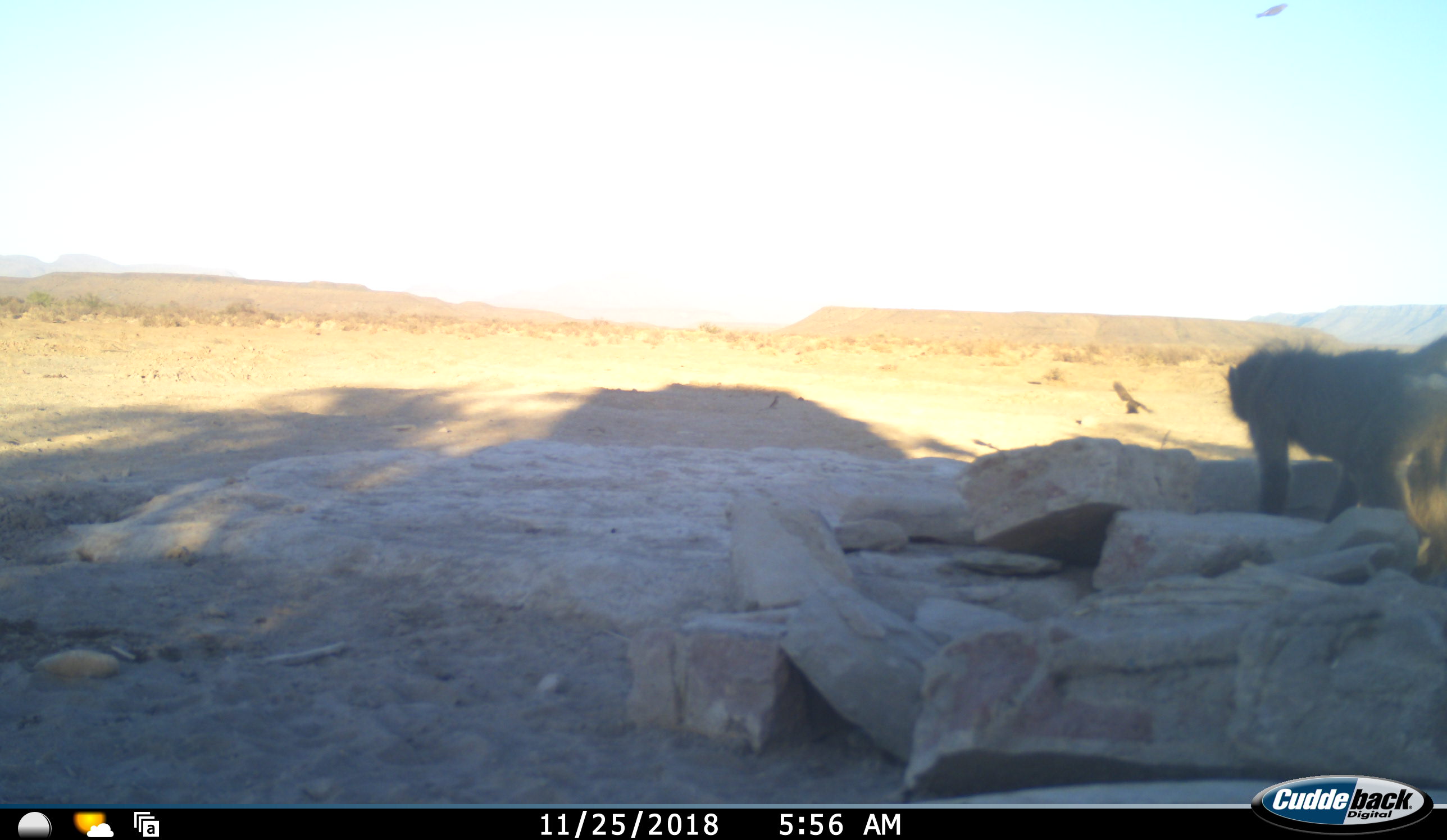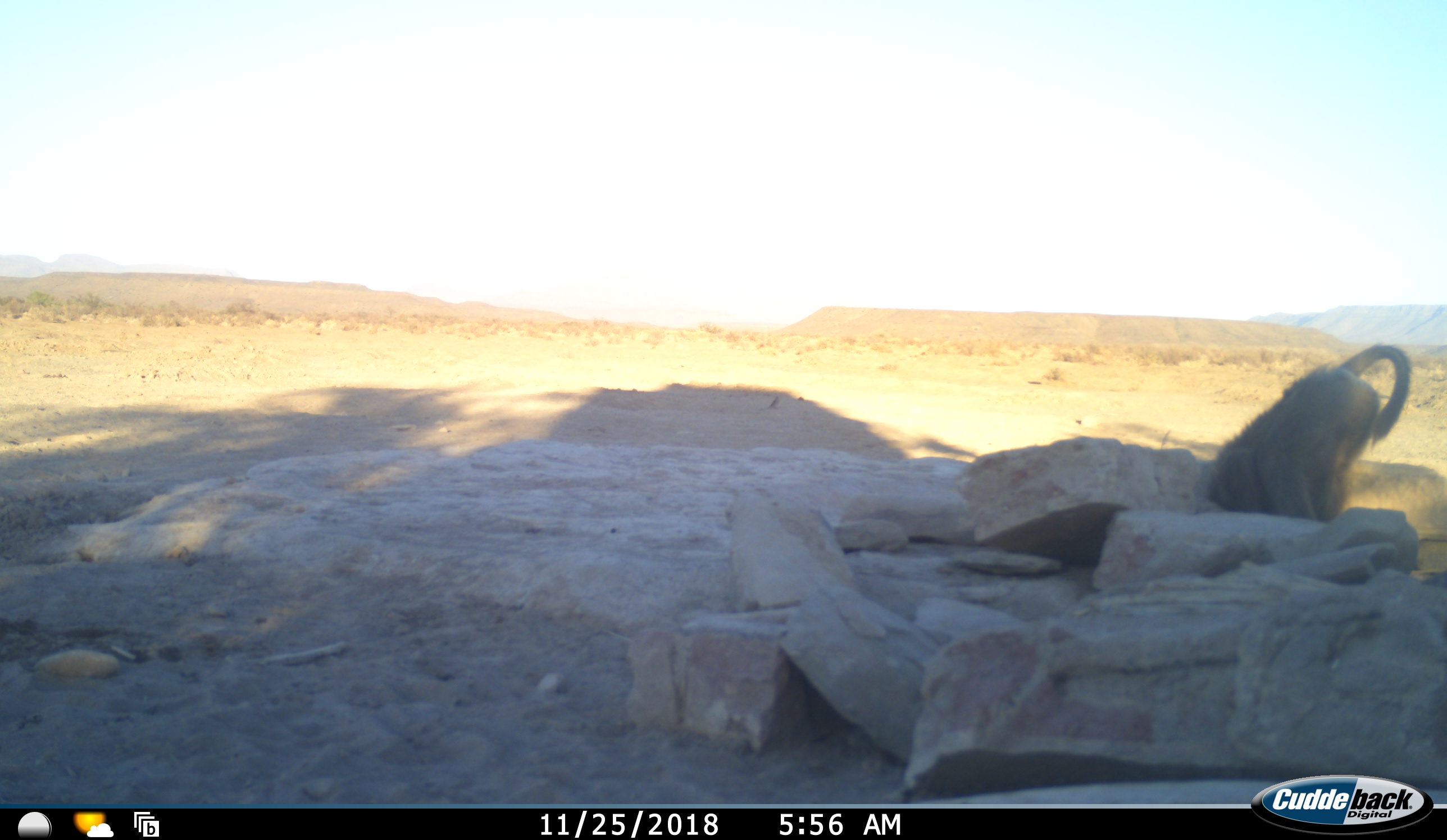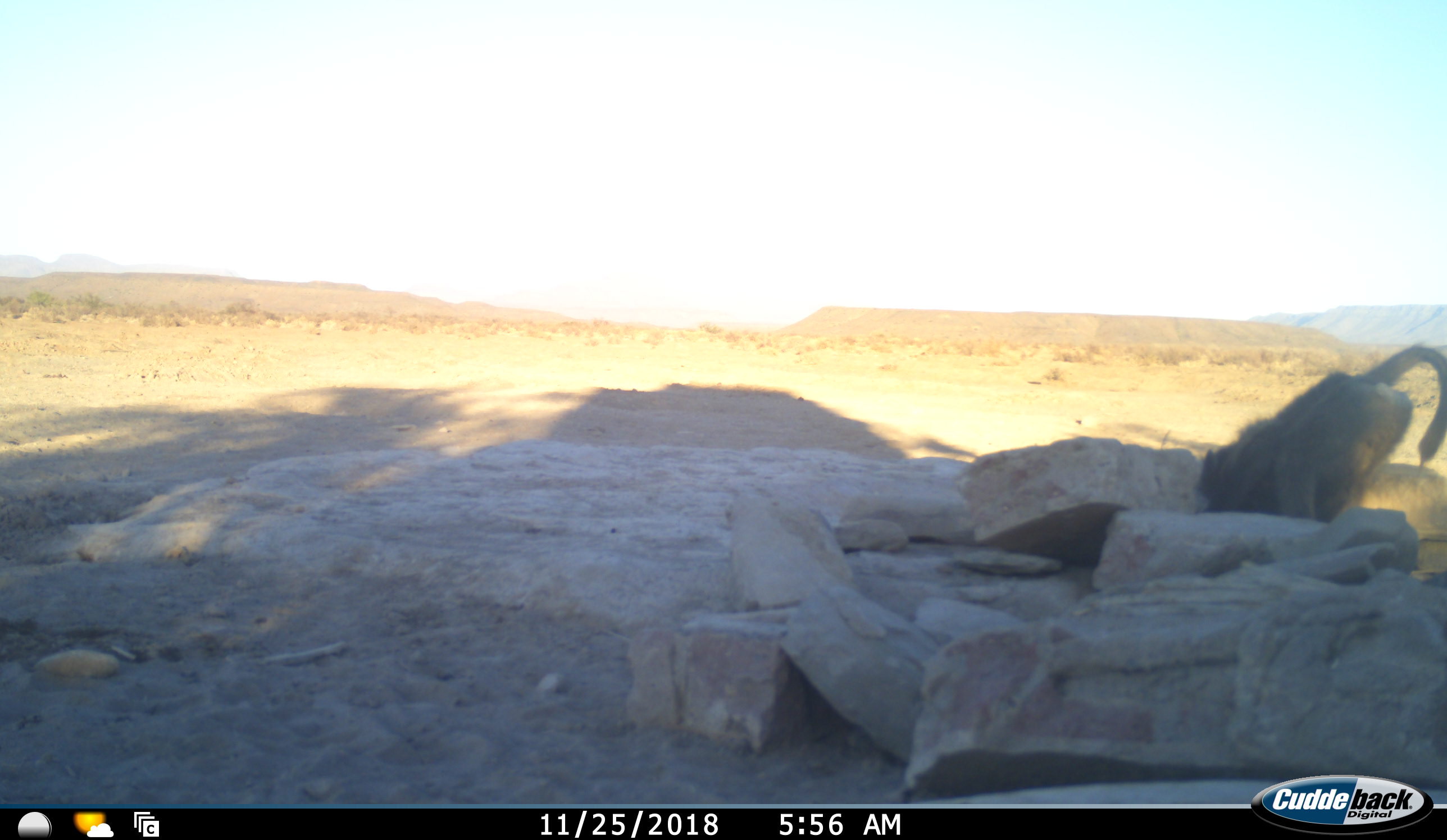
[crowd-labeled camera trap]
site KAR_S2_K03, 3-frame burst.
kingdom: Animalia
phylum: Chordata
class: Mammalia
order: Primates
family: Cercopithecidae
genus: Papio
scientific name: Papio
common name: baboon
Baboon (Papio), count 1. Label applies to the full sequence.